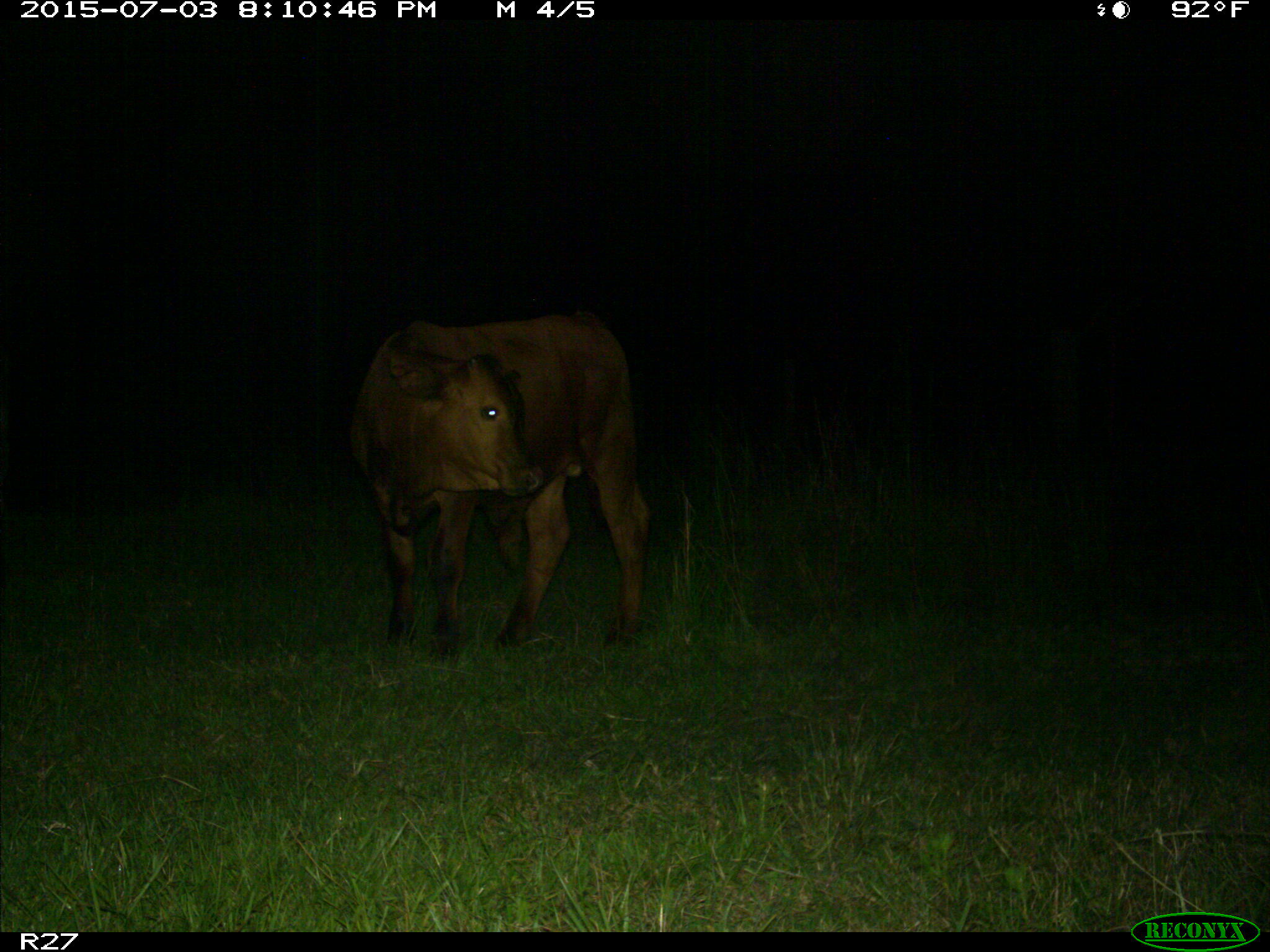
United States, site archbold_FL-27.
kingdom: Animalia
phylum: Chordata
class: Mammalia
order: Artiodactyla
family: Bovidae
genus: Bos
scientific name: Bos taurus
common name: domestic cow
Bos taurus (domestic cow).